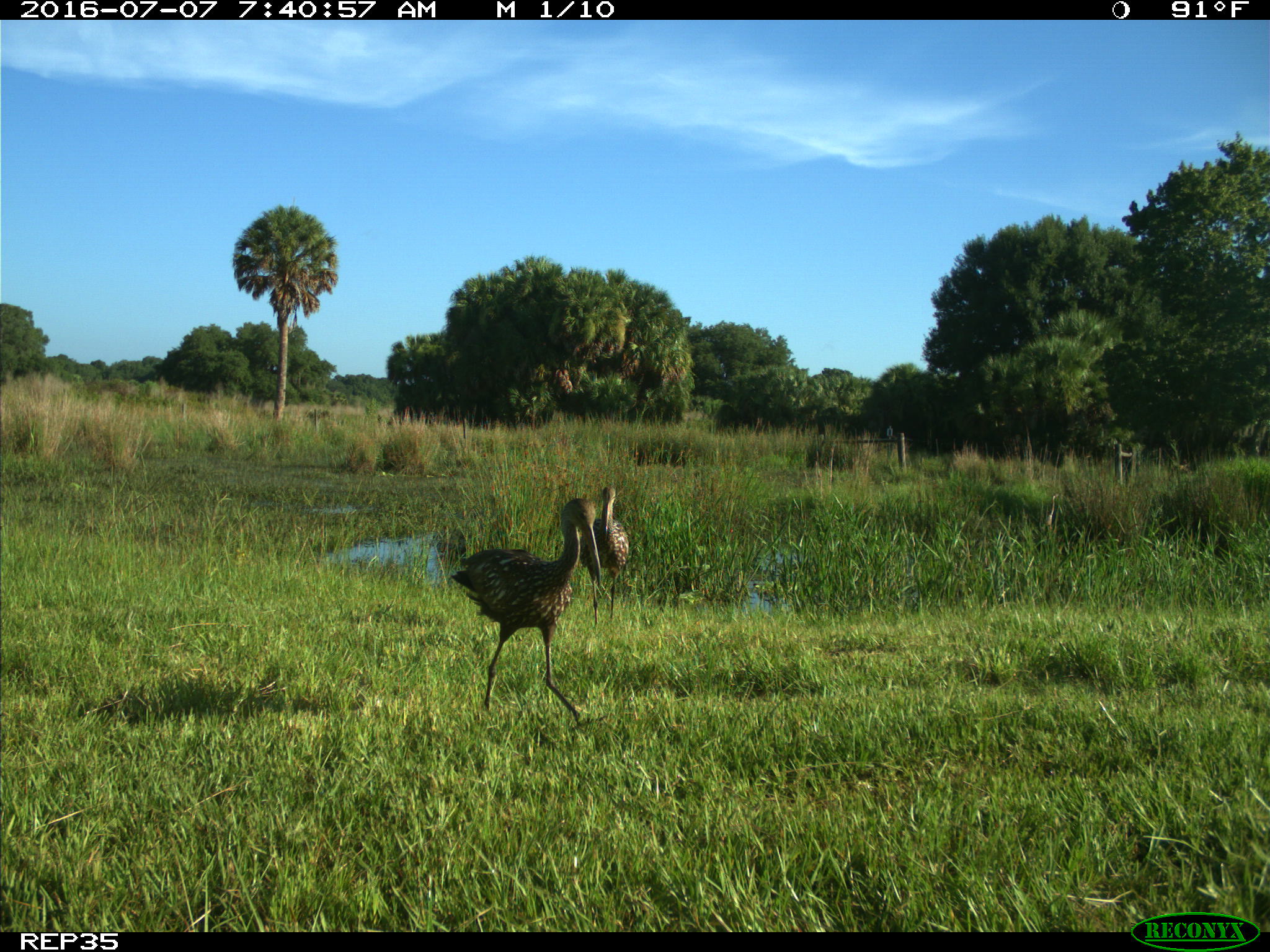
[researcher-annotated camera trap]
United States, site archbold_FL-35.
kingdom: Animalia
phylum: Chordata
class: Aves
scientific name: Aves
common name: birds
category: unidentified bird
Unidentified bird (birds) (Aves).